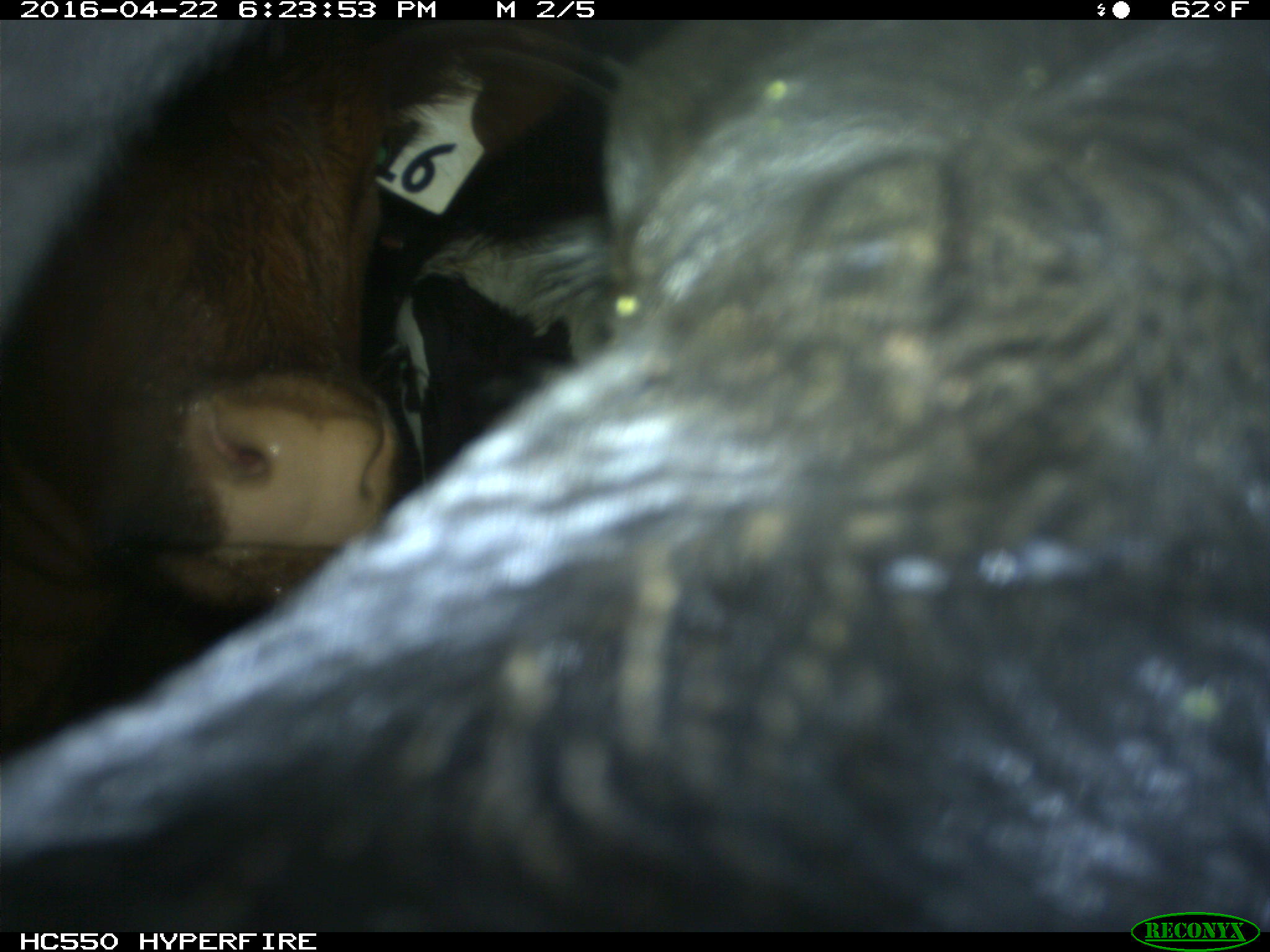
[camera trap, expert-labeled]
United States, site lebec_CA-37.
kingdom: Animalia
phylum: Chordata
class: Mammalia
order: Artiodactyla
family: Bovidae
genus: Bos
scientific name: Bos taurus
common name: domestic cow